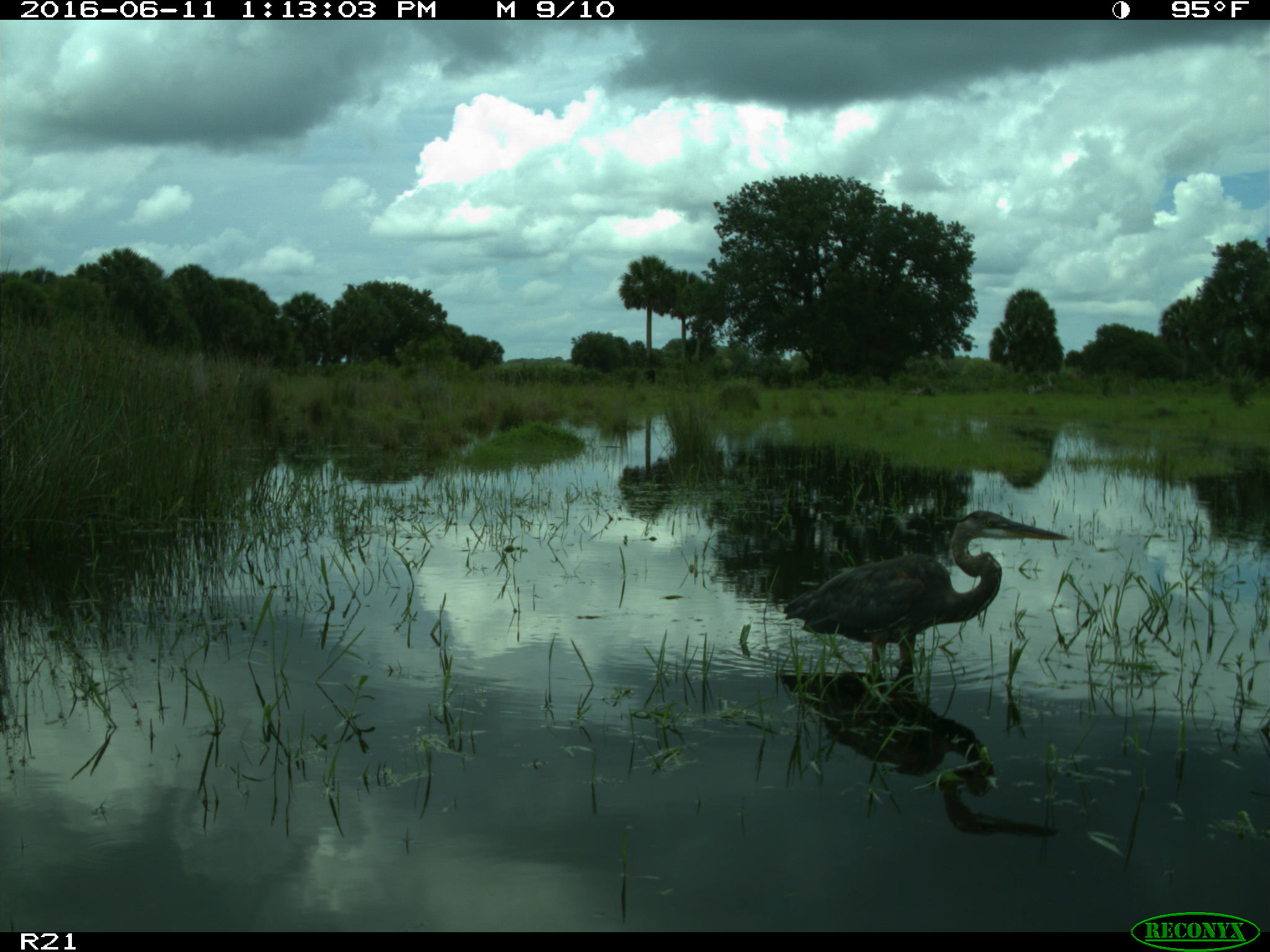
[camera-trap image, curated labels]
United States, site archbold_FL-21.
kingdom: Animalia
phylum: Chordata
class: Aves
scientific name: Aves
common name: birds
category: unidentified bird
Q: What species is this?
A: Unidentified bird (birds) (Aves).